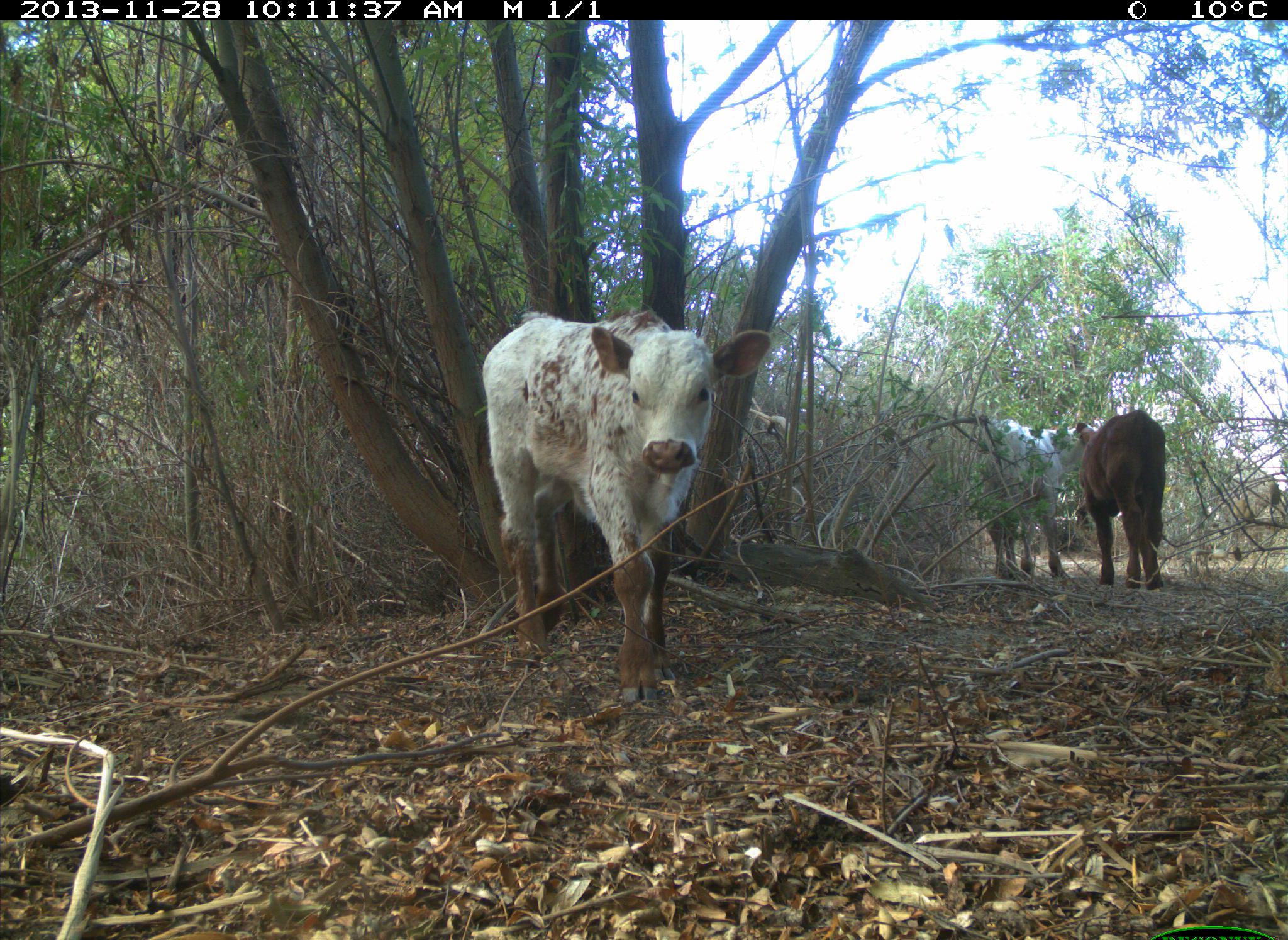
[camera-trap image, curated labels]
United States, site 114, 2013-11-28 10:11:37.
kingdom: Animalia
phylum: Chordata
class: Mammalia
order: Artiodactyla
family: Bovidae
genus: Bos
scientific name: Bos taurus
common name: cow